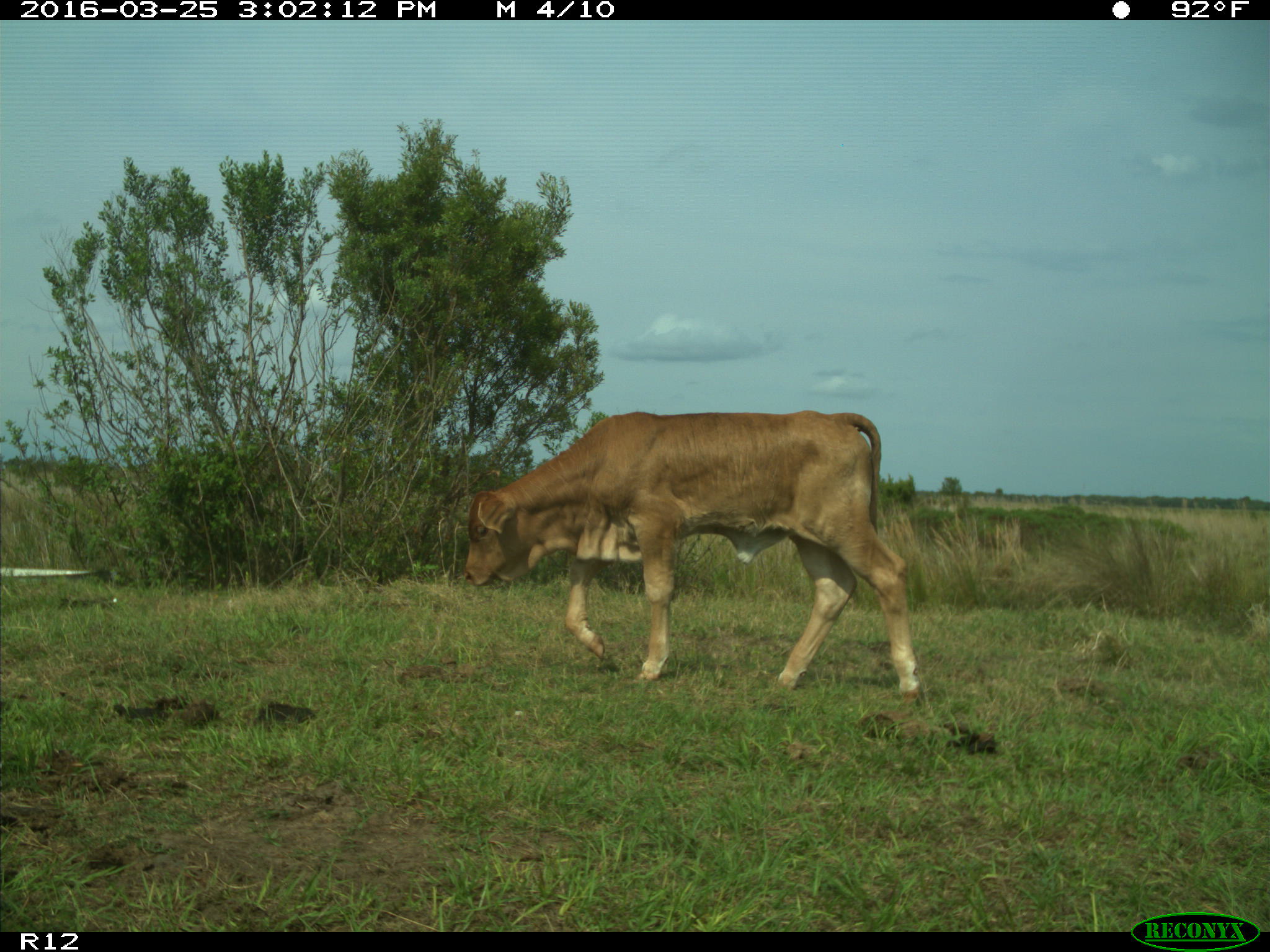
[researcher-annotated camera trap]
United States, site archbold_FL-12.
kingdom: Animalia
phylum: Chordata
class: Mammalia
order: Artiodactyla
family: Bovidae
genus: Bos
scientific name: Bos taurus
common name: domestic cow